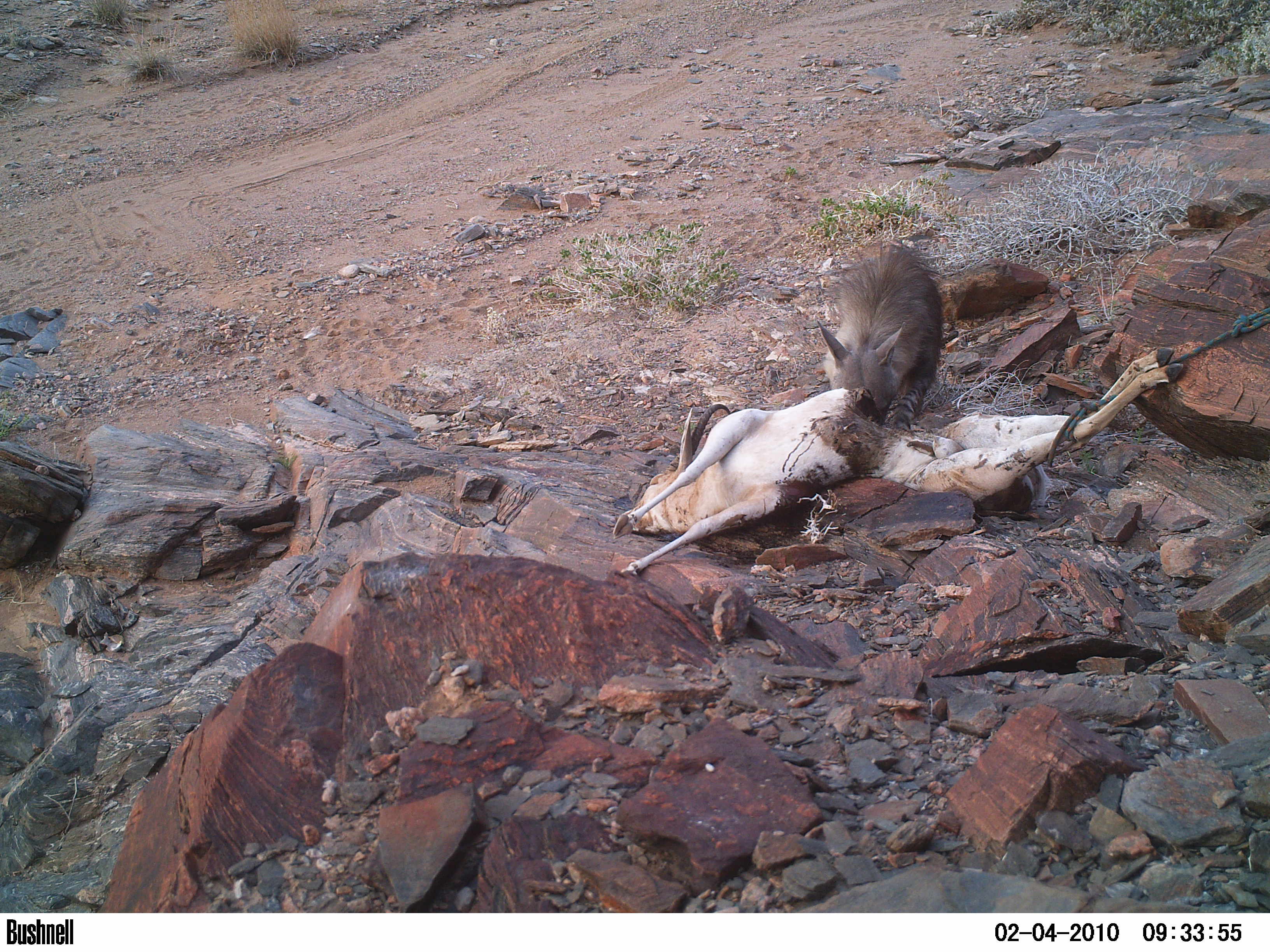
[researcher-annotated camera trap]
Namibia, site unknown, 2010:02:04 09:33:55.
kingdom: Animalia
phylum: Chordata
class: Mammalia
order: Carnivora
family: Hyaenidae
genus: Parahyaena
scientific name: Parahyaena brunnea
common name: brown hyena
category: hyaena brunnea